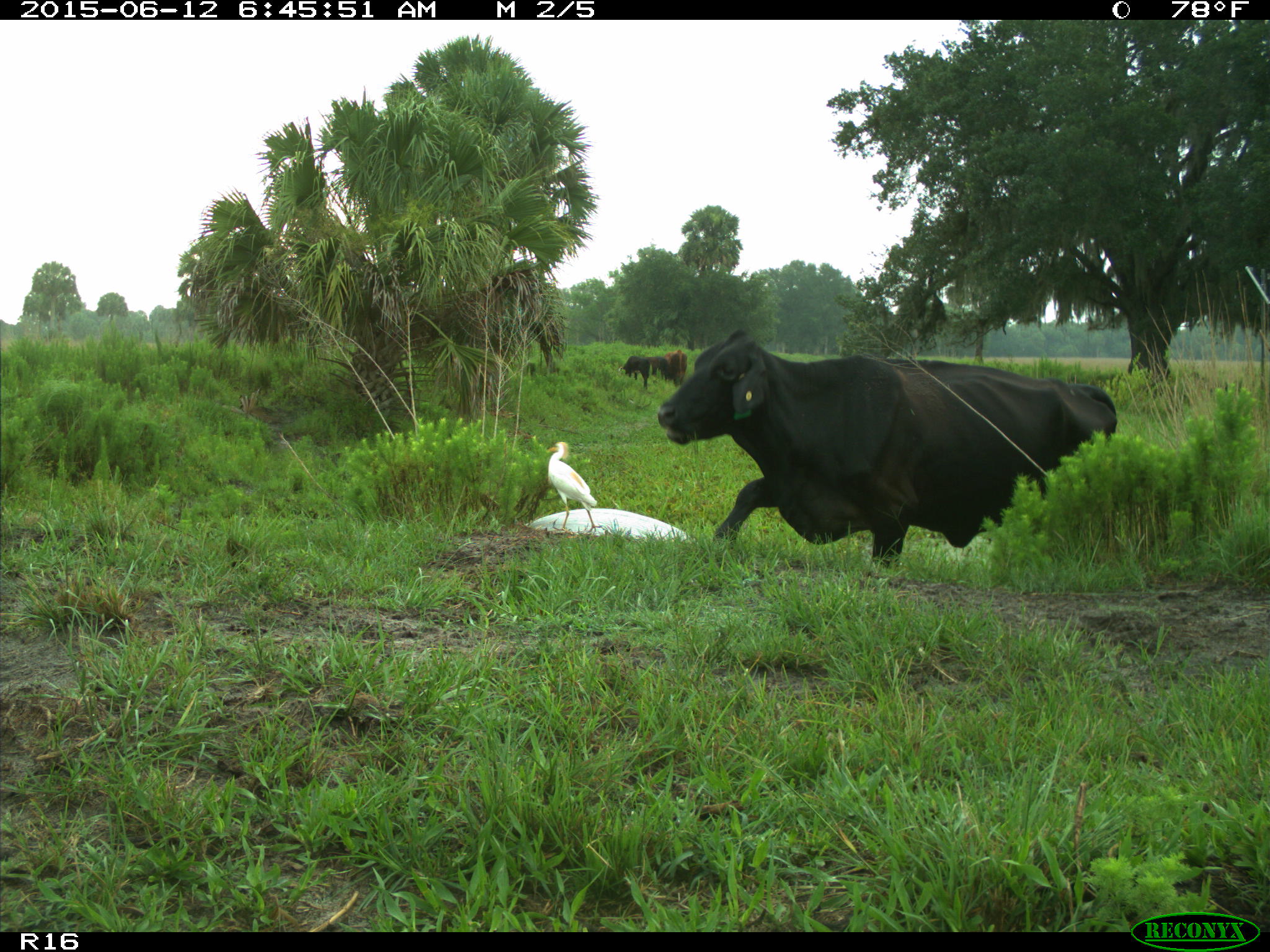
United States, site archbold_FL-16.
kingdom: Animalia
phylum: Chordata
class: Mammalia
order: Artiodactyla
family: Bovidae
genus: Bos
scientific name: Bos taurus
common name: domestic cow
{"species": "Bos taurus (domestic cow)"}